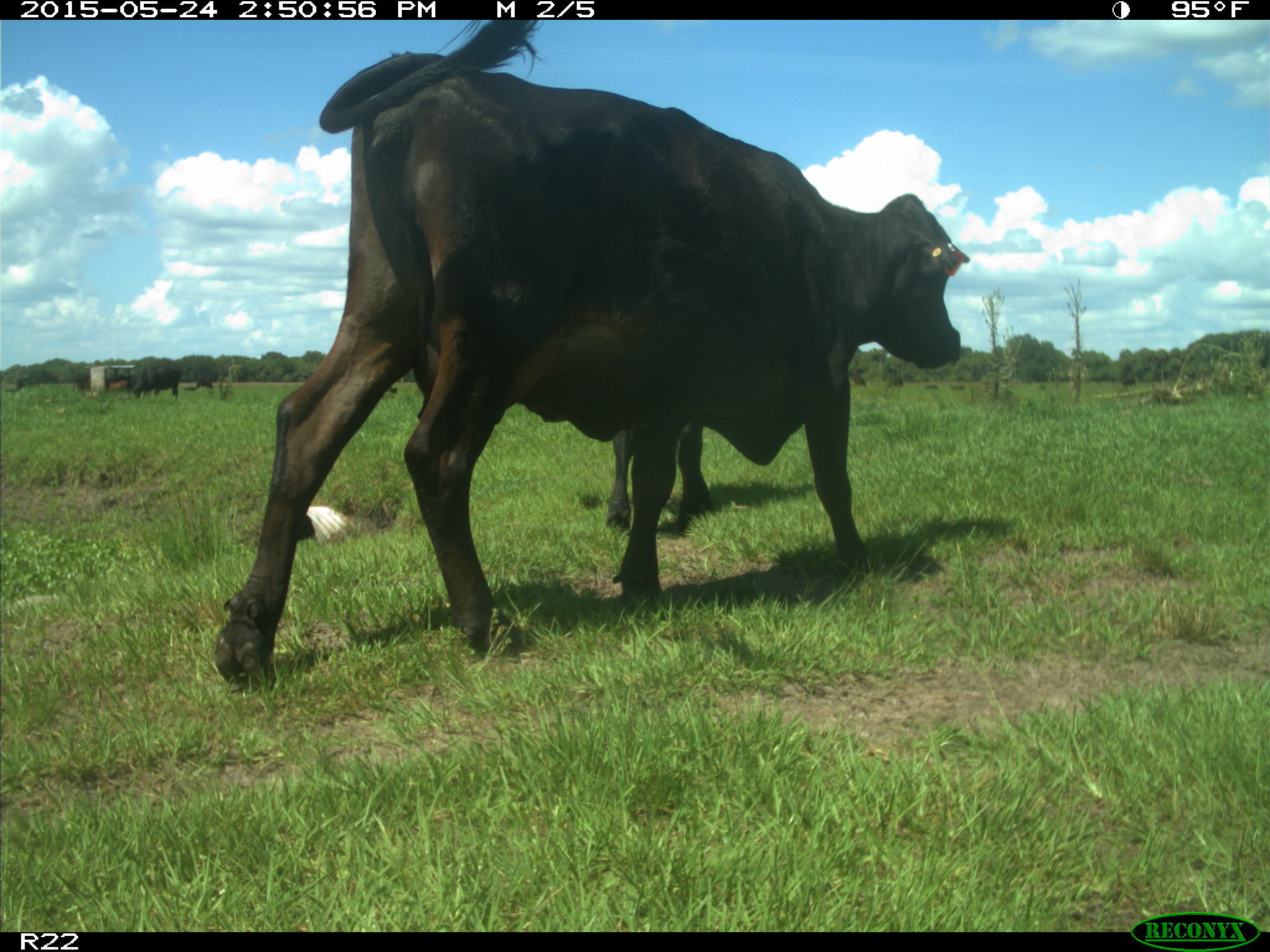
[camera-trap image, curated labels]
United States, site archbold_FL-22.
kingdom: Animalia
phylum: Chordata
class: Mammalia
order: Artiodactyla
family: Bovidae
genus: Bos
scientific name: Bos taurus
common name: domestic cow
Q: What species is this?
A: Bos taurus (domestic cow).